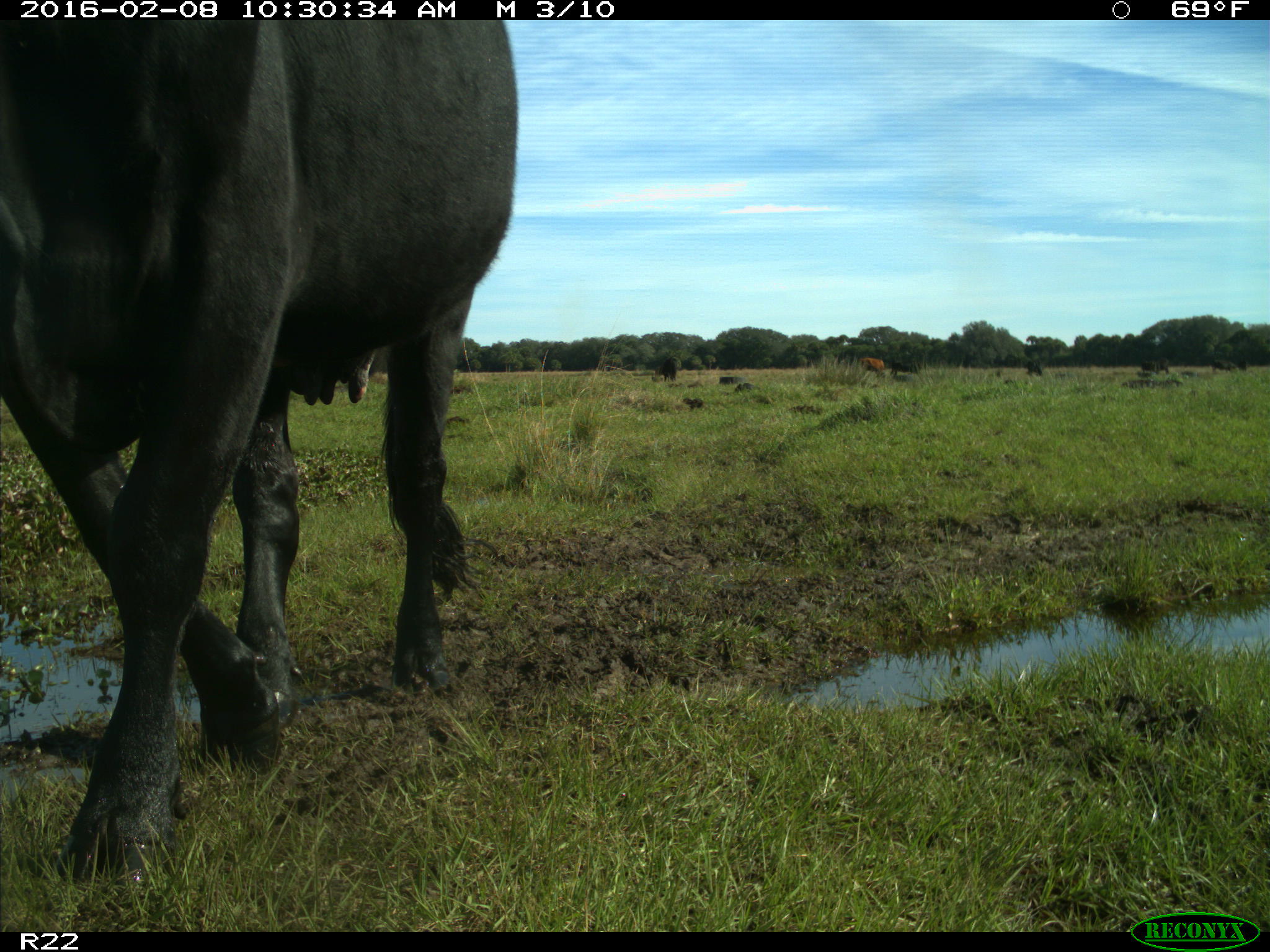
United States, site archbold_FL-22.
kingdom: Animalia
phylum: Chordata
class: Mammalia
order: Artiodactyla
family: Bovidae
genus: Bos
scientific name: Bos taurus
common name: domestic cow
Bos taurus (domestic cow).